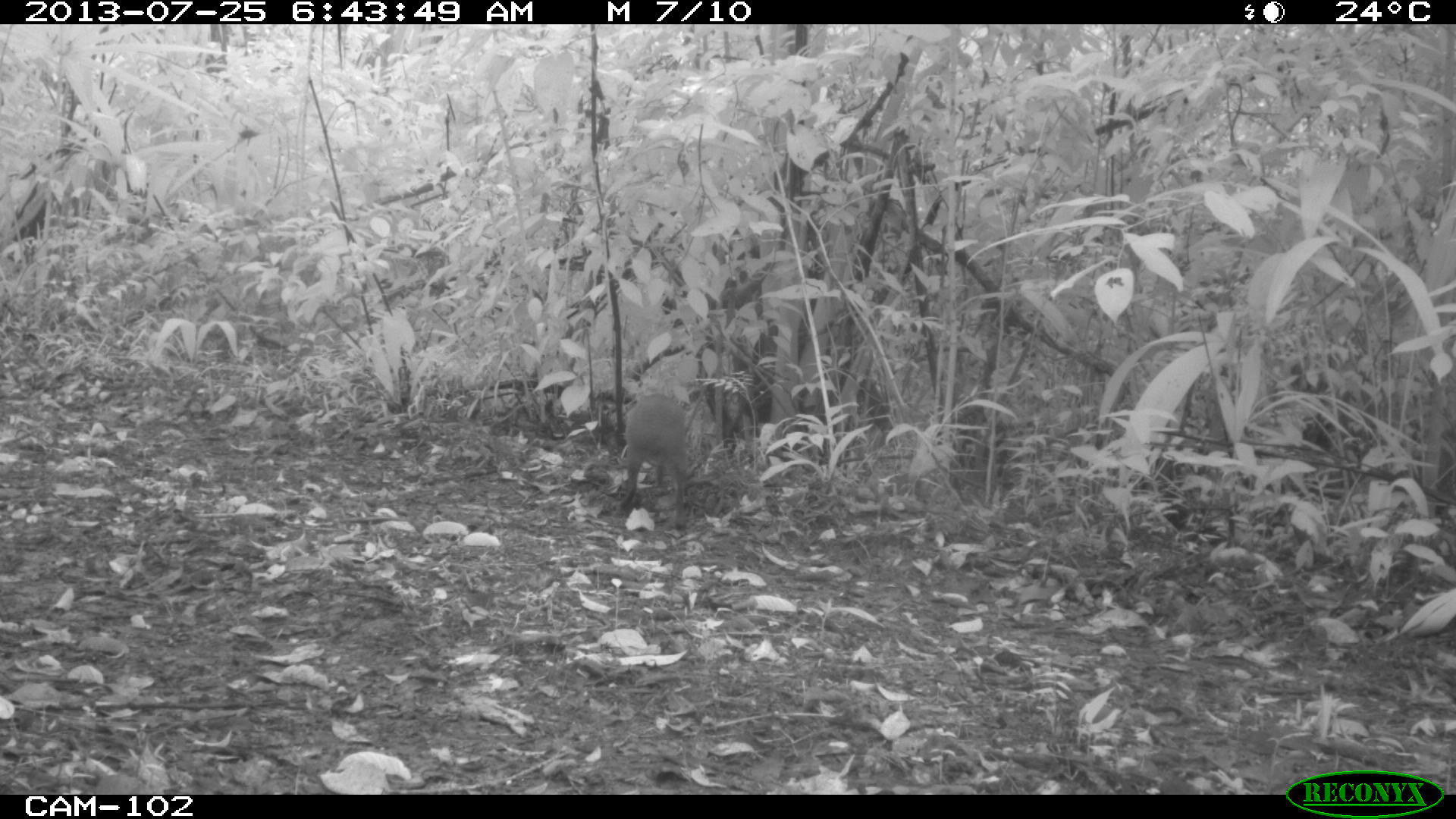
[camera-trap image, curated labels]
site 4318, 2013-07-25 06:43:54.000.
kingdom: Animalia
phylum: Chordata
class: Mammalia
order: Rodentia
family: Dasyproctidae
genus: Dasyprocta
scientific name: Dasyprocta punctata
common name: central american agouti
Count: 1.